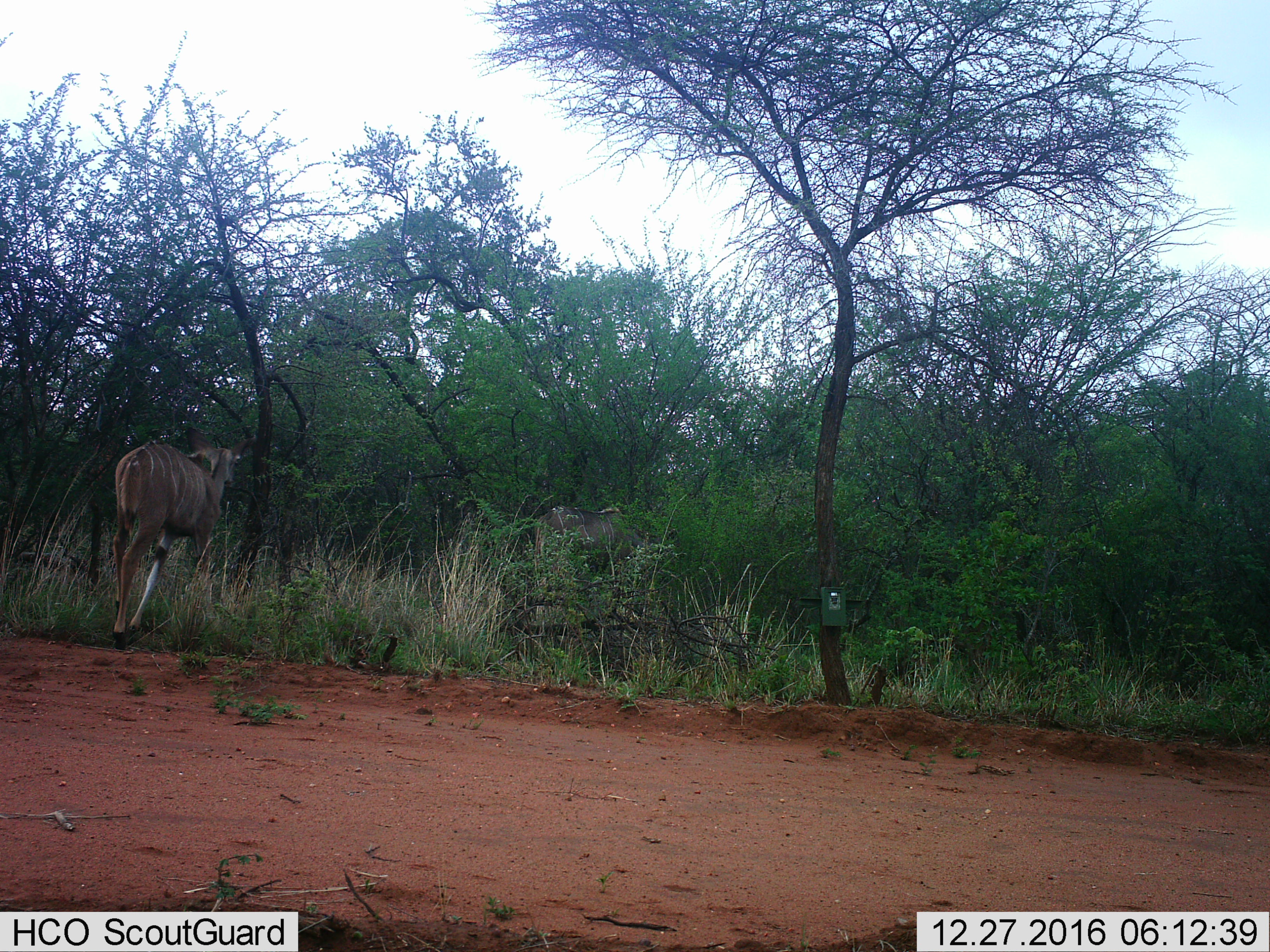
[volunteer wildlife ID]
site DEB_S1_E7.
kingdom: Animalia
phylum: Chordata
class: Mammalia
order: Artiodactyla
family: Bovidae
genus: Tragelaphus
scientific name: Tragelaphus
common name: kudu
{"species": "kudu (Tragelaphus)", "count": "2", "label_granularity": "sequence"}